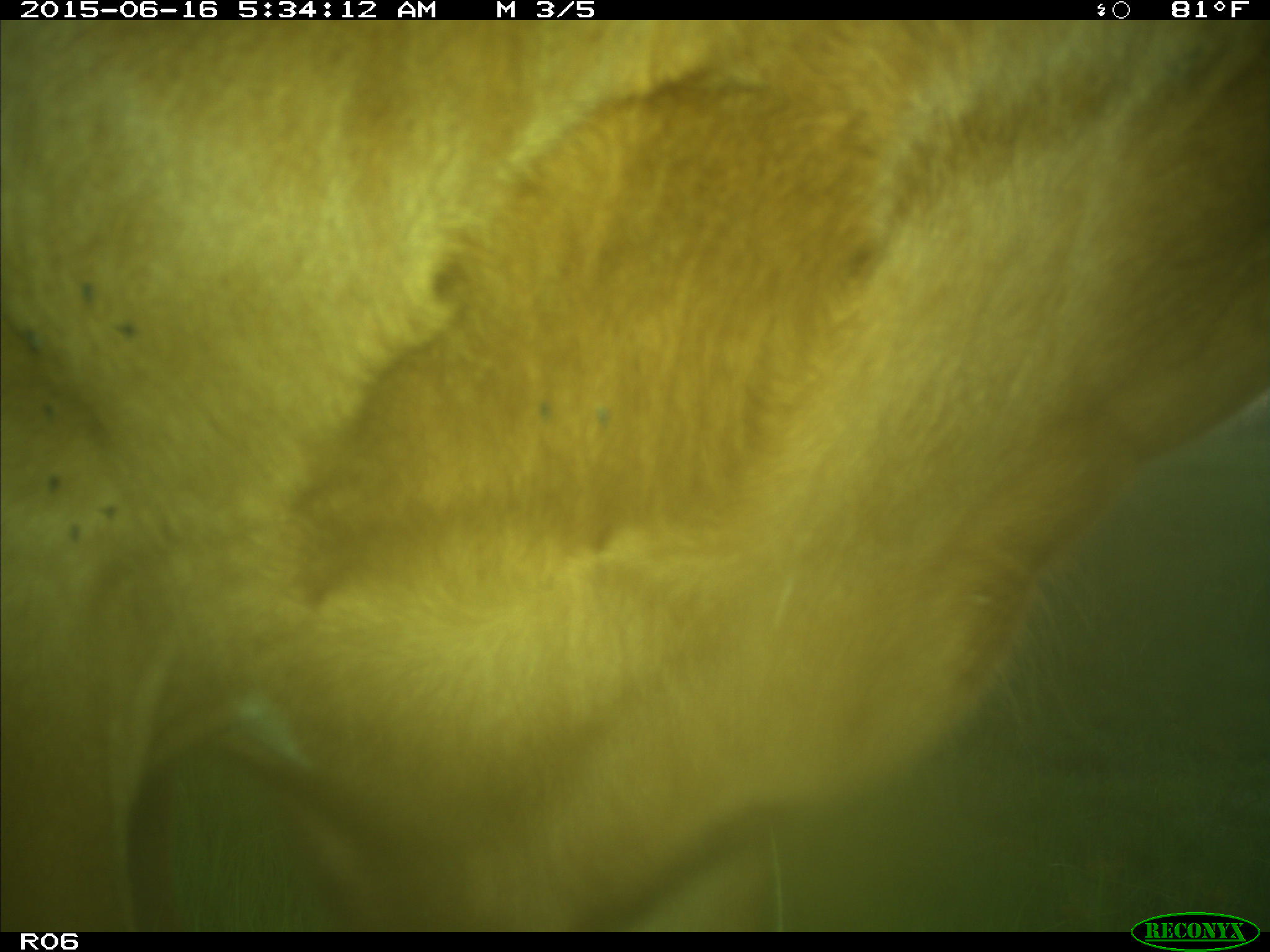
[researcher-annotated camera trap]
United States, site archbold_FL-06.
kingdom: Animalia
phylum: Chordata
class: Mammalia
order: Artiodactyla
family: Bovidae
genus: Bos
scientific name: Bos taurus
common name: domestic cow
Bos taurus (domestic cow).